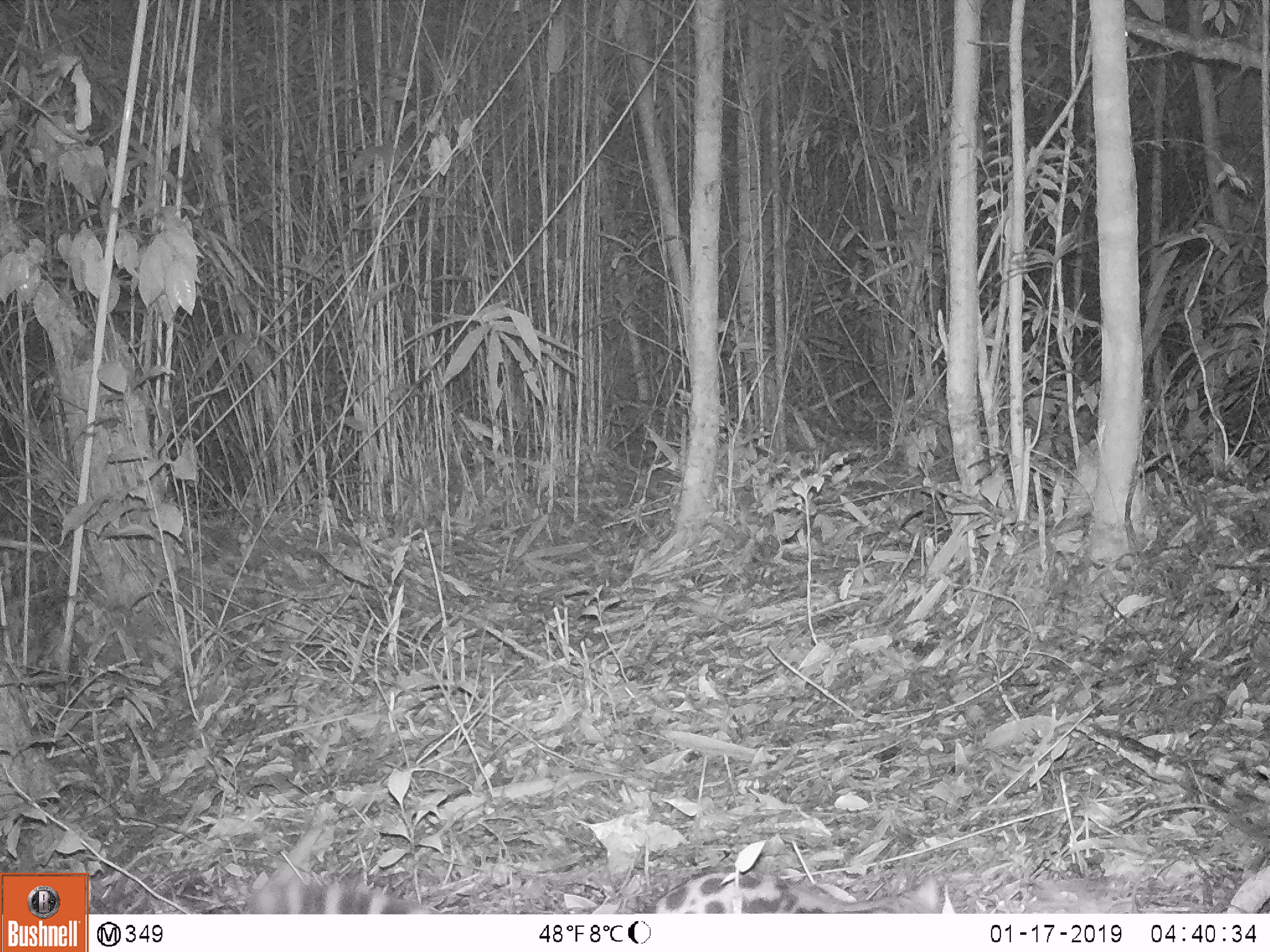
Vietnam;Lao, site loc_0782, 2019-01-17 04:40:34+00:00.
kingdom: Animalia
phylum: Chordata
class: Mammalia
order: Carnivora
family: Prionodontidae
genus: Prionodon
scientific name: Prionodon pardicolor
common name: spotted linsang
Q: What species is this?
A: Spotted linsang (Prionodon pardicolor).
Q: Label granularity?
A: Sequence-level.